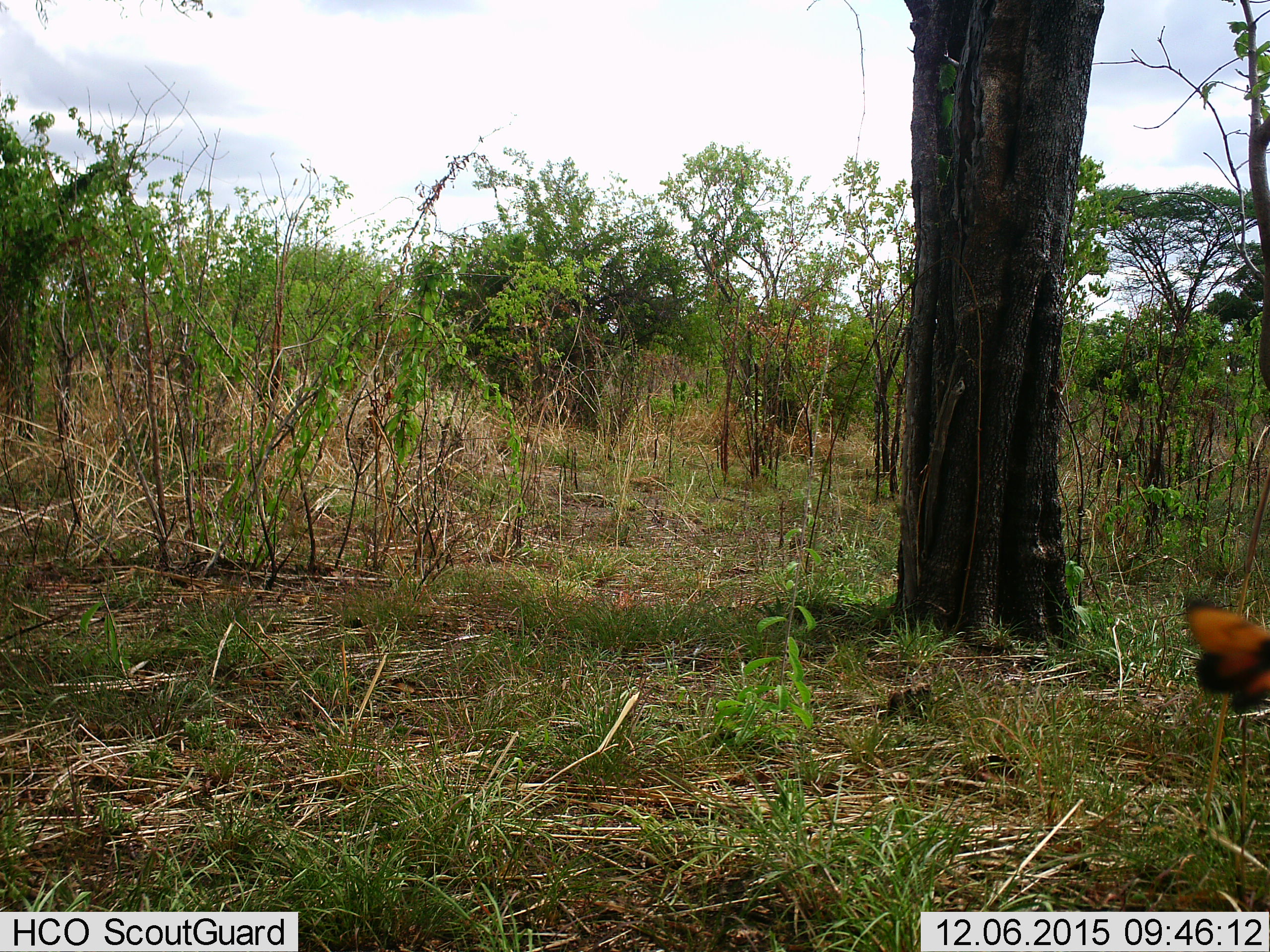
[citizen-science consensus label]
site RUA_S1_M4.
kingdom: Animalia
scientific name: Animalia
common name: insect or spider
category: insectspider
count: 1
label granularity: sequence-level